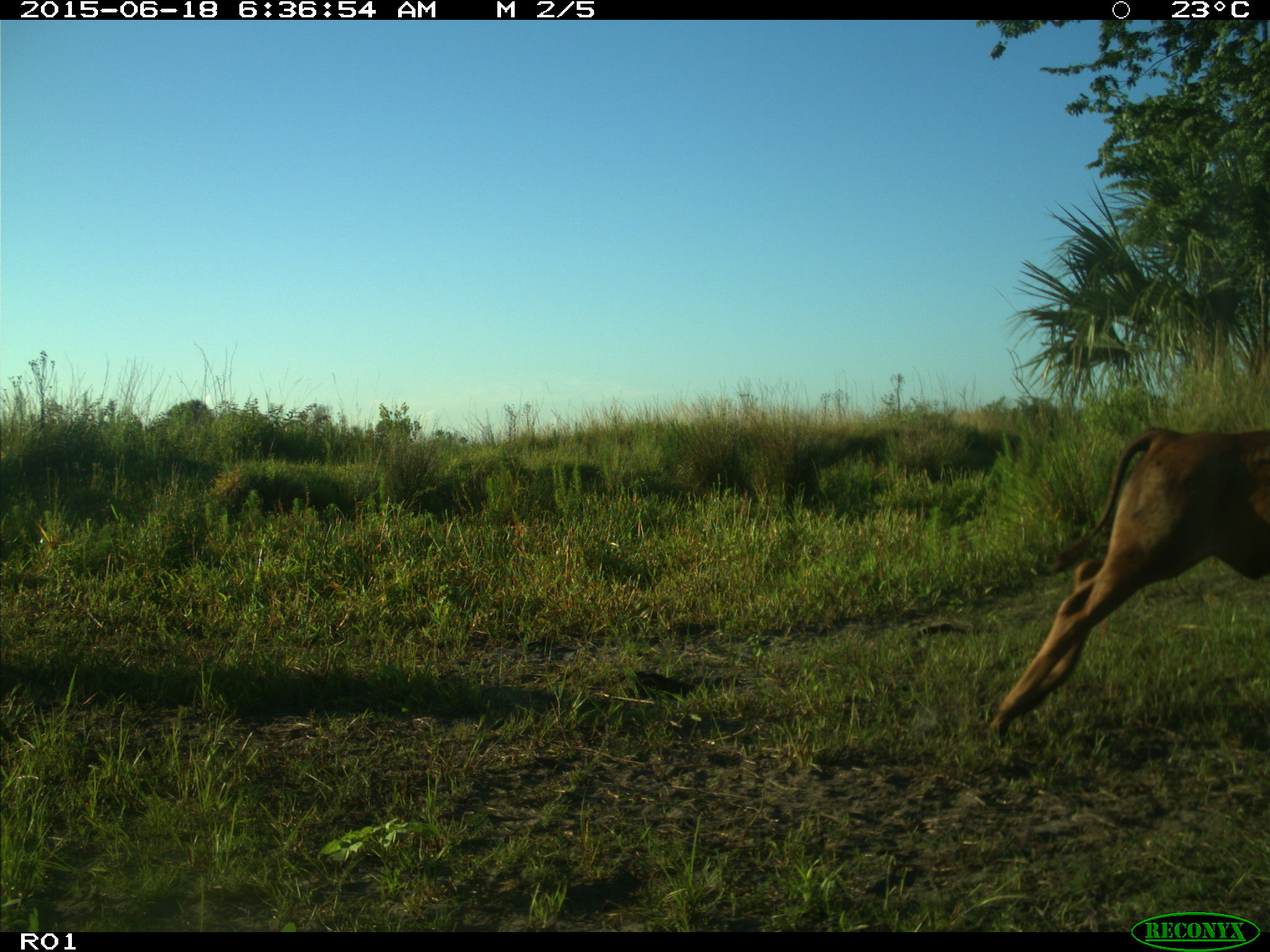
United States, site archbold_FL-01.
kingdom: Animalia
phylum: Chordata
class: Mammalia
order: Artiodactyla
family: Bovidae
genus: Bos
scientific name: Bos taurus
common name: domestic cow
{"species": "Bos taurus (domestic cow)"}